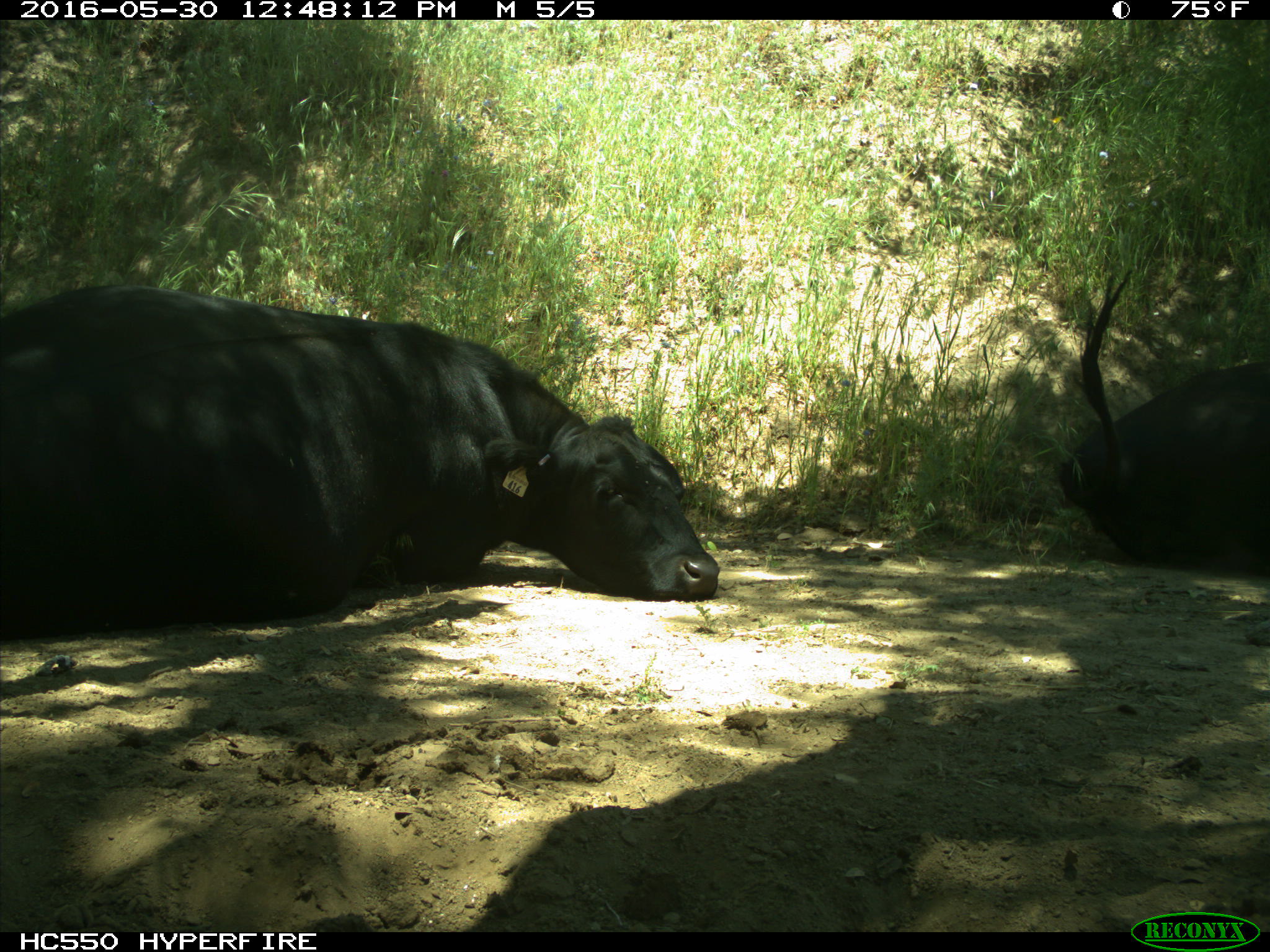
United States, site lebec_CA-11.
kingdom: Animalia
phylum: Chordata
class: Mammalia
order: Artiodactyla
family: Bovidae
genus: Bos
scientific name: Bos taurus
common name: domestic cow